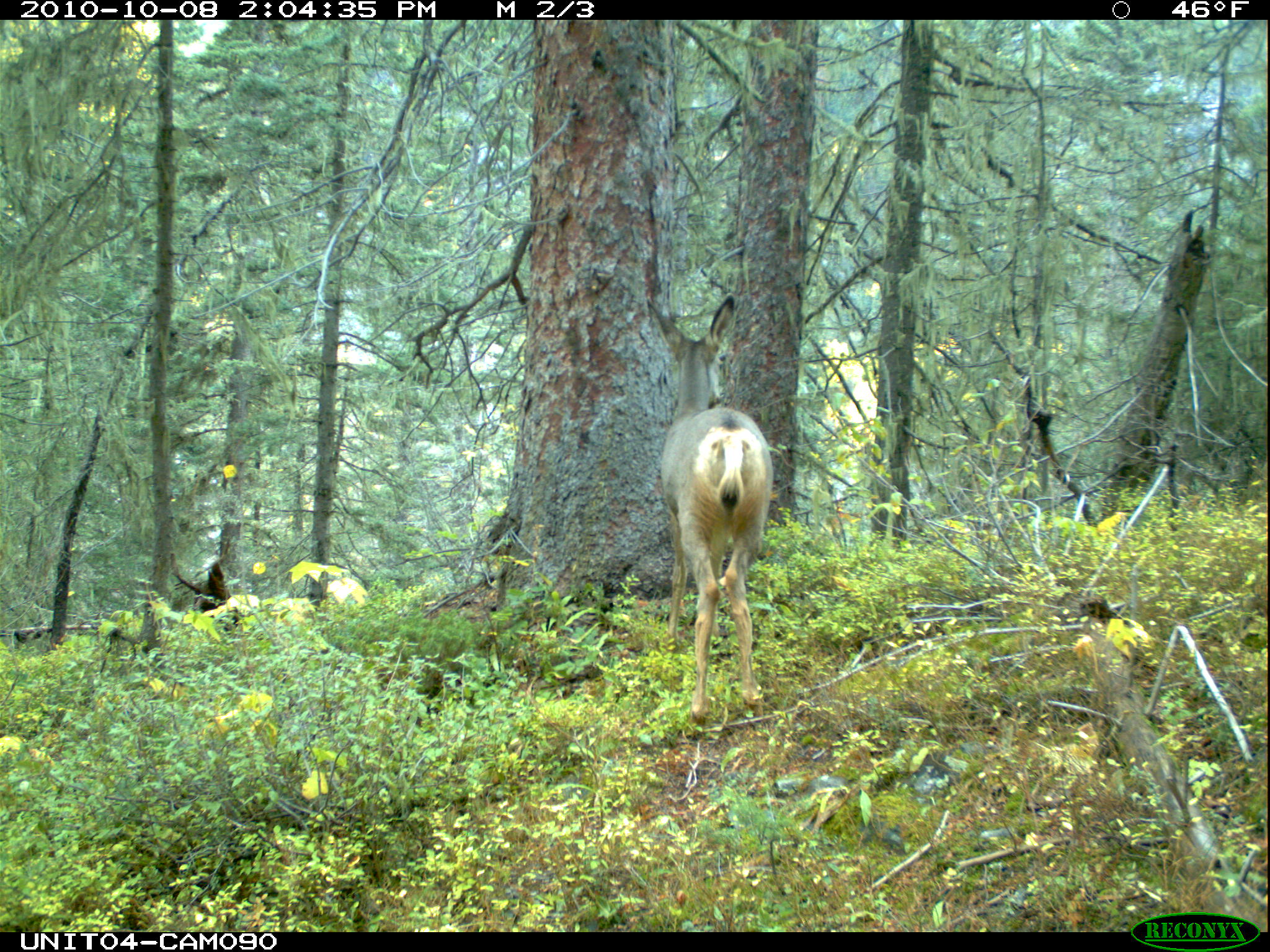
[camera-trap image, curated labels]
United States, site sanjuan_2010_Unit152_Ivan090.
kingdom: Animalia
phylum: Chordata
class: Mammalia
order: Artiodactyla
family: Cervidae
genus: Odocoileus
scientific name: Odocoileus hemionus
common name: mule deer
Odocoileus hemionus (mule deer).